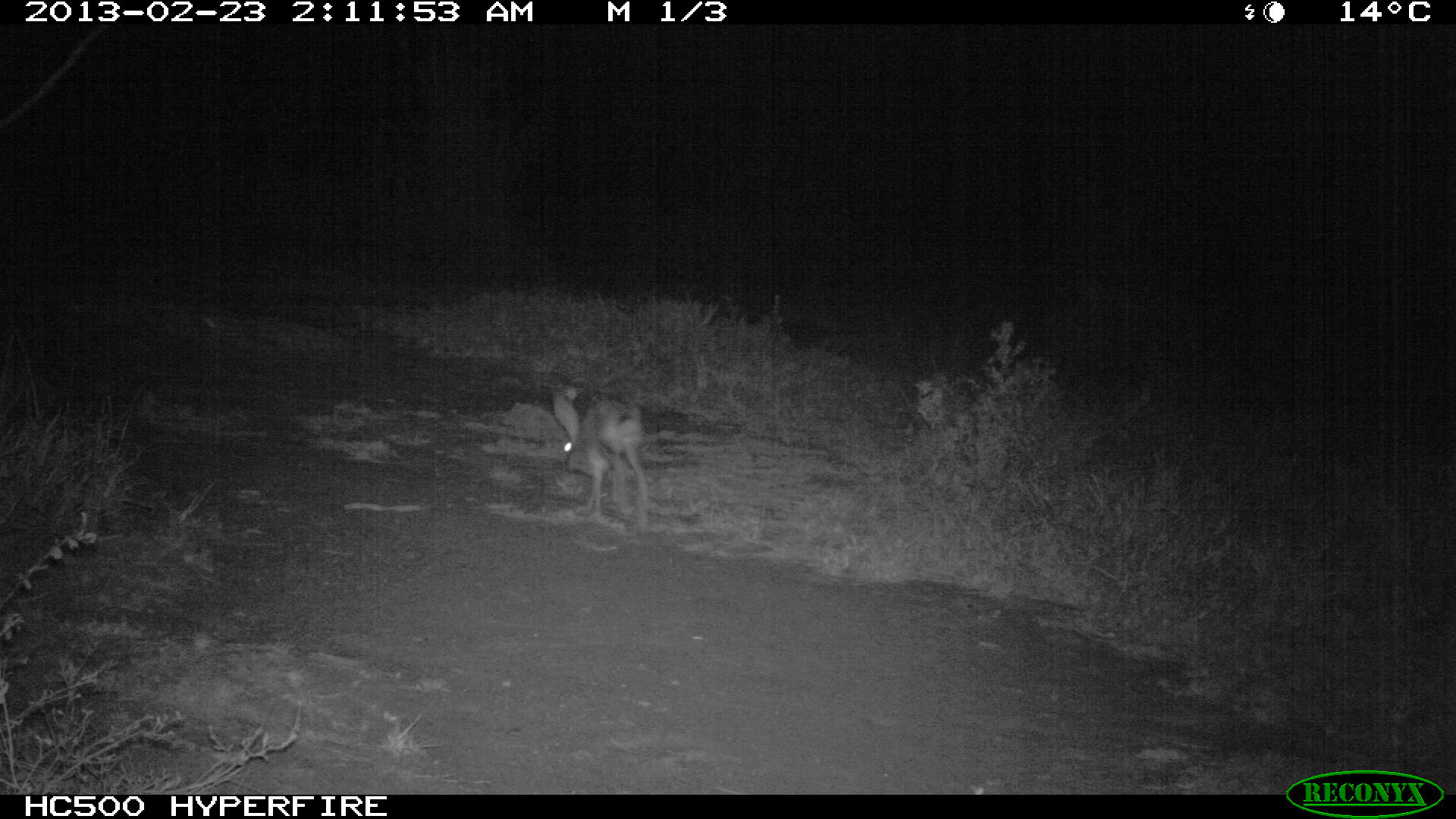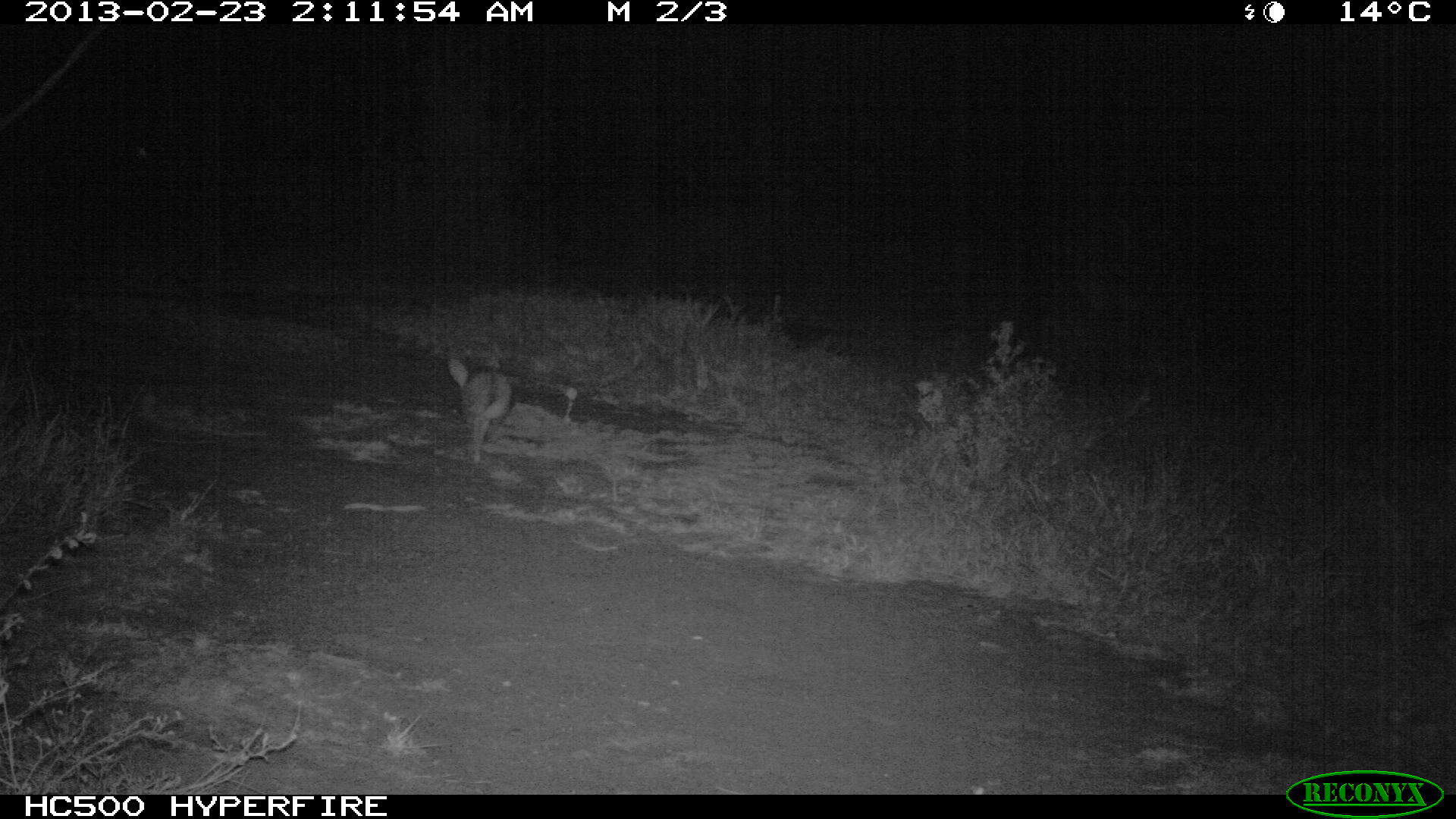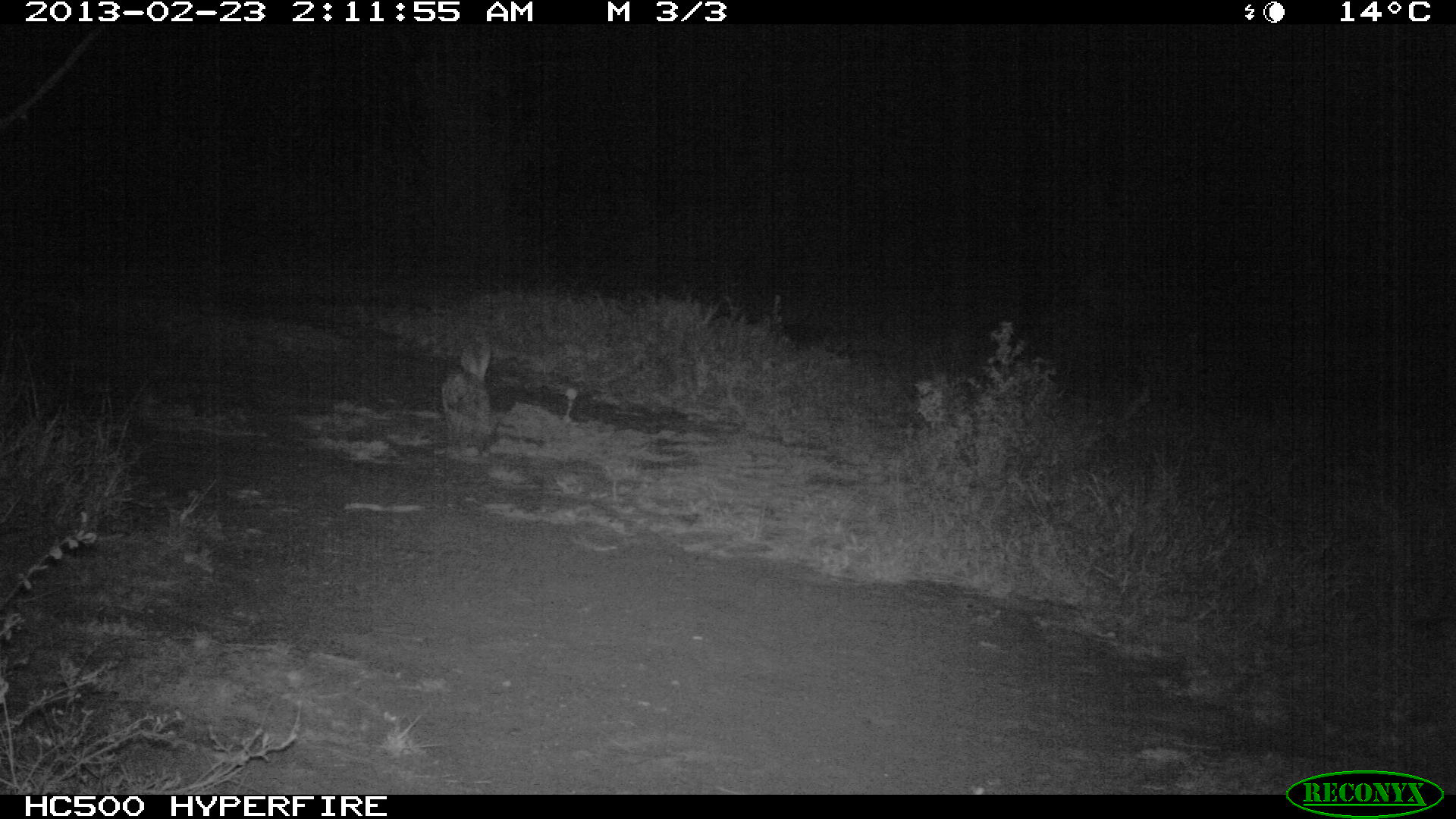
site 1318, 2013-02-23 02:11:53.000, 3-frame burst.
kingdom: Animalia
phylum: Chordata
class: Mammalia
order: Lagomorpha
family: Leporidae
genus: Lepus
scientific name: Lepus saxatilis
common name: scrub hare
Lepus saxatilis (scrub hare), count 1.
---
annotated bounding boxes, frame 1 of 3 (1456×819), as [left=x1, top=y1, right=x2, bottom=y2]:
lepus saxatilis: [left=548, top=378, right=648, bottom=525]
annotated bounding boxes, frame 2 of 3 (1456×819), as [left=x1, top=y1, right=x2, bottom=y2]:
lepus saxatilis: [left=443, top=346, right=513, bottom=475]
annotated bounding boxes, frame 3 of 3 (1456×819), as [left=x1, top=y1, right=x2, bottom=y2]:
lepus saxatilis: [left=439, top=337, right=495, bottom=456]